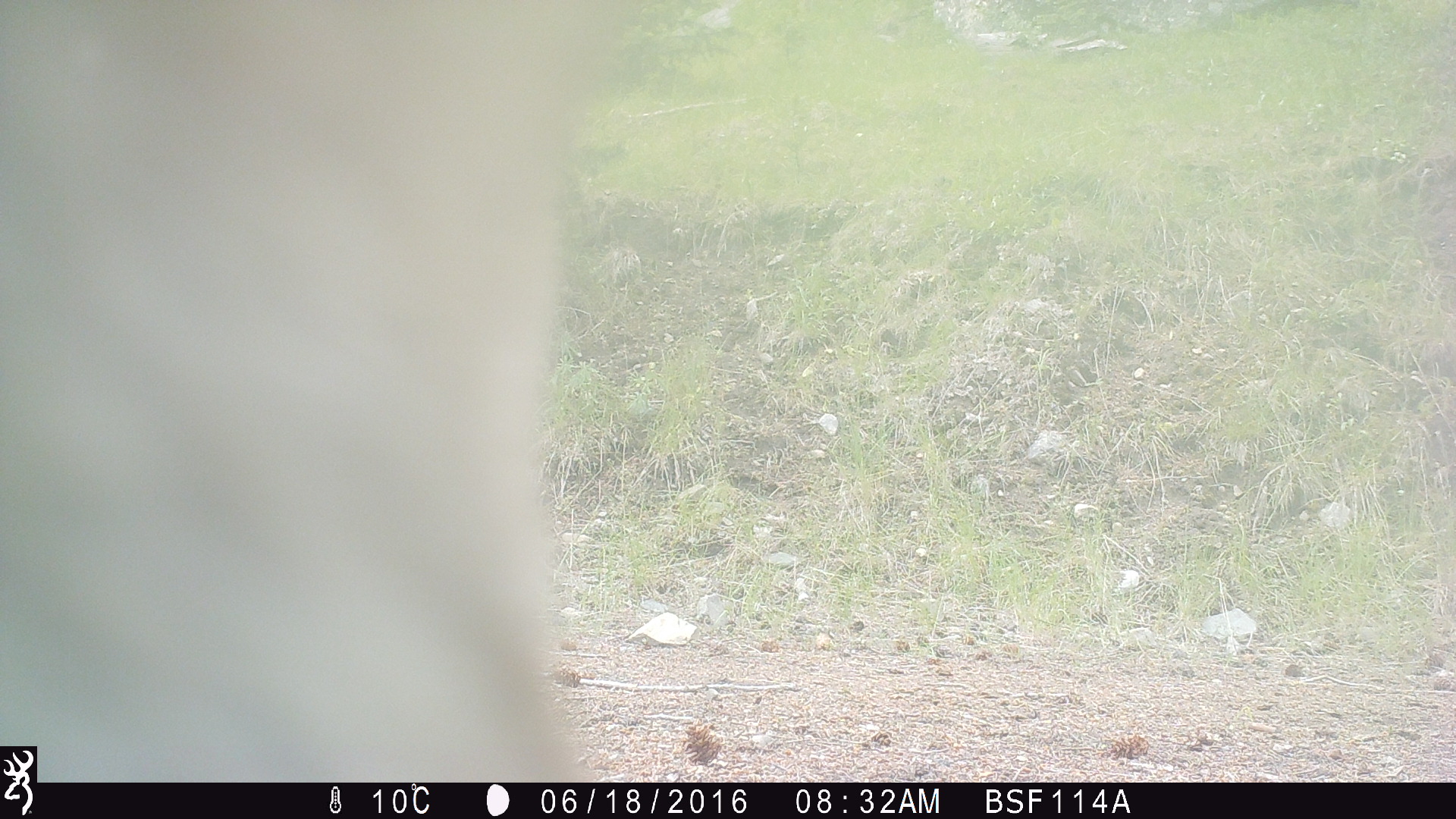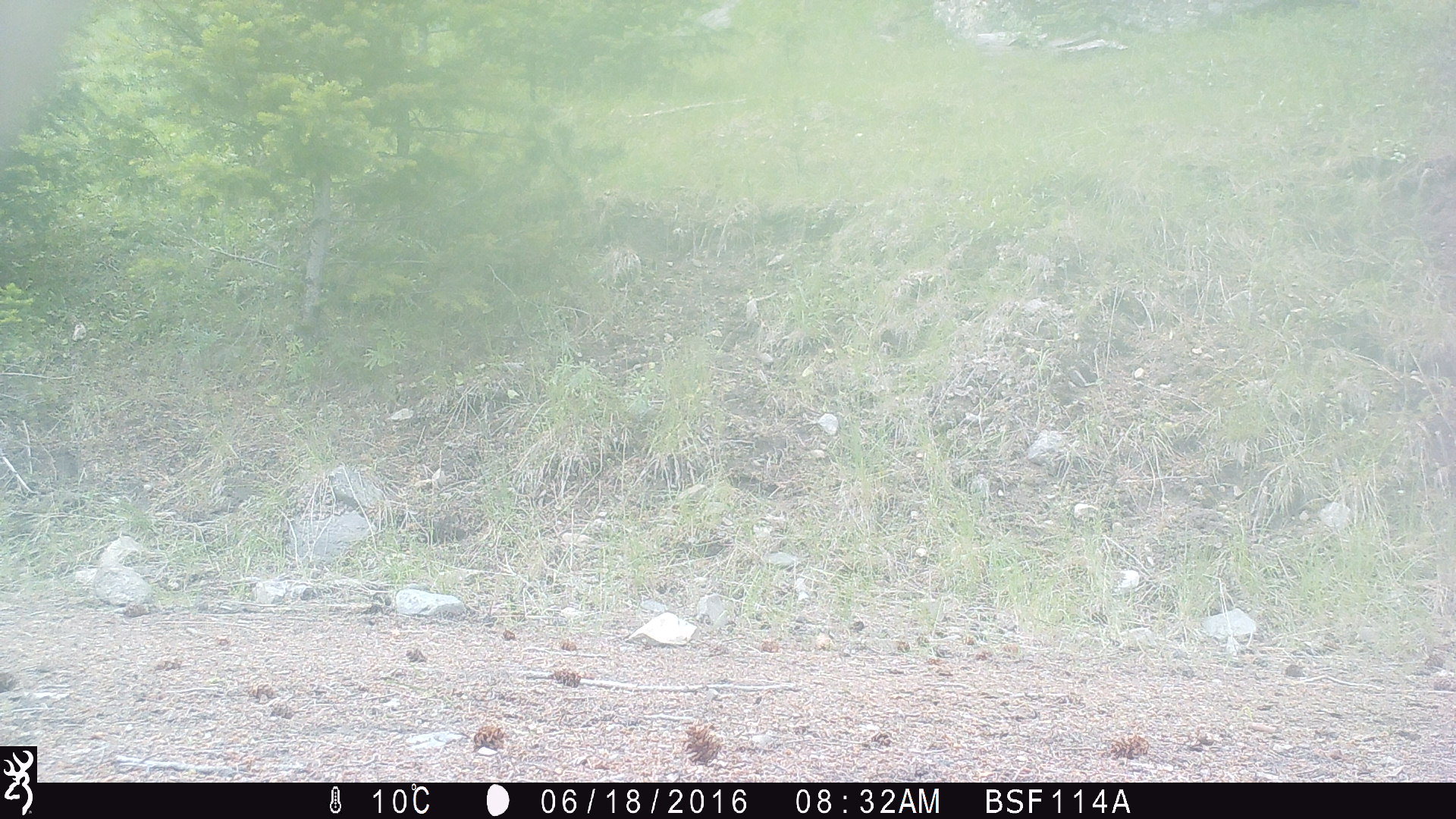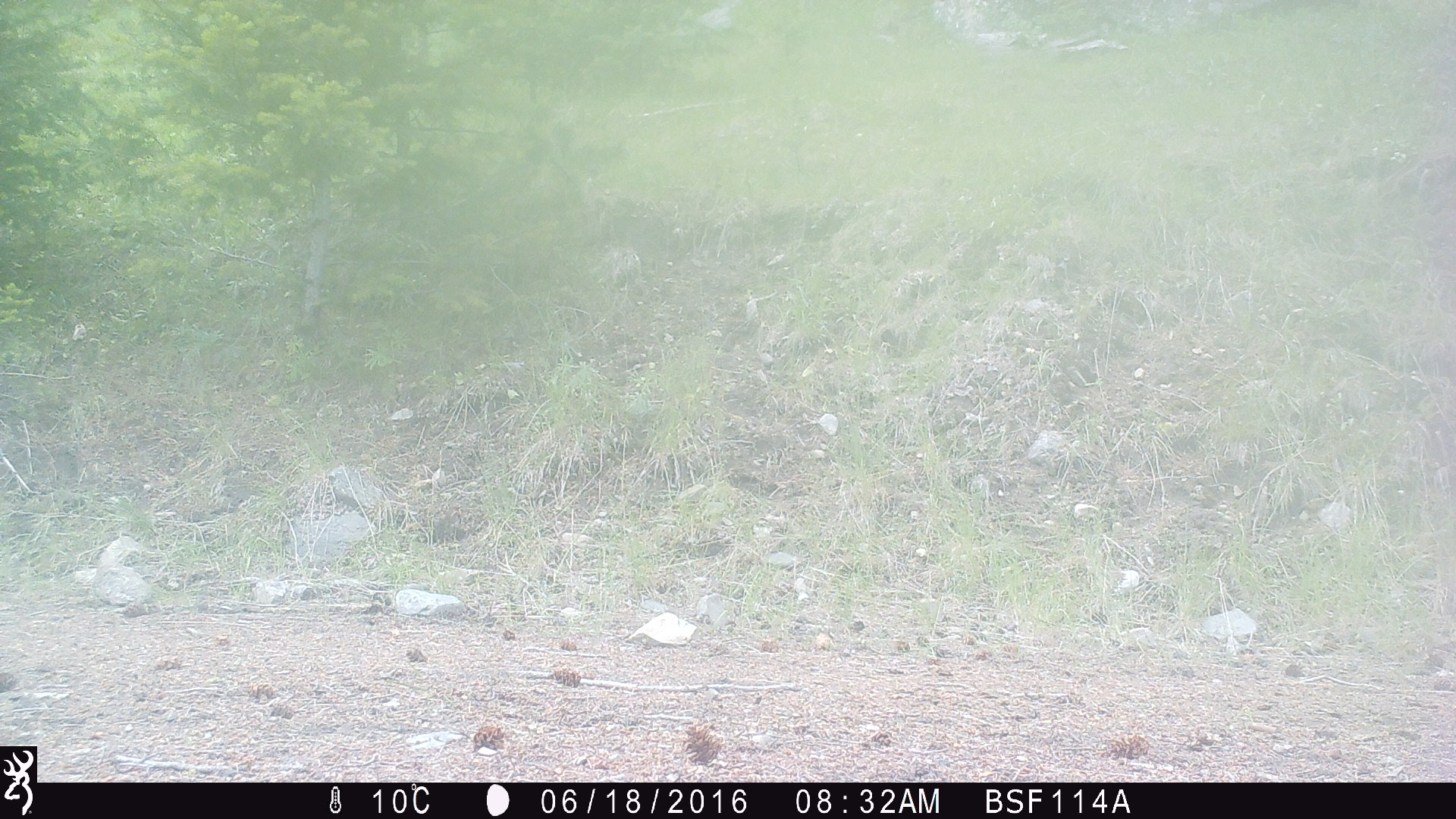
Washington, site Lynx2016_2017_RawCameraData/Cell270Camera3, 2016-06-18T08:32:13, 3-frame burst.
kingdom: Animalia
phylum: Chordata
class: Mammalia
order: Artiodactyla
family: Bovidae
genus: Bos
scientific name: Bos taurus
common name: domestic cattle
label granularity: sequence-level